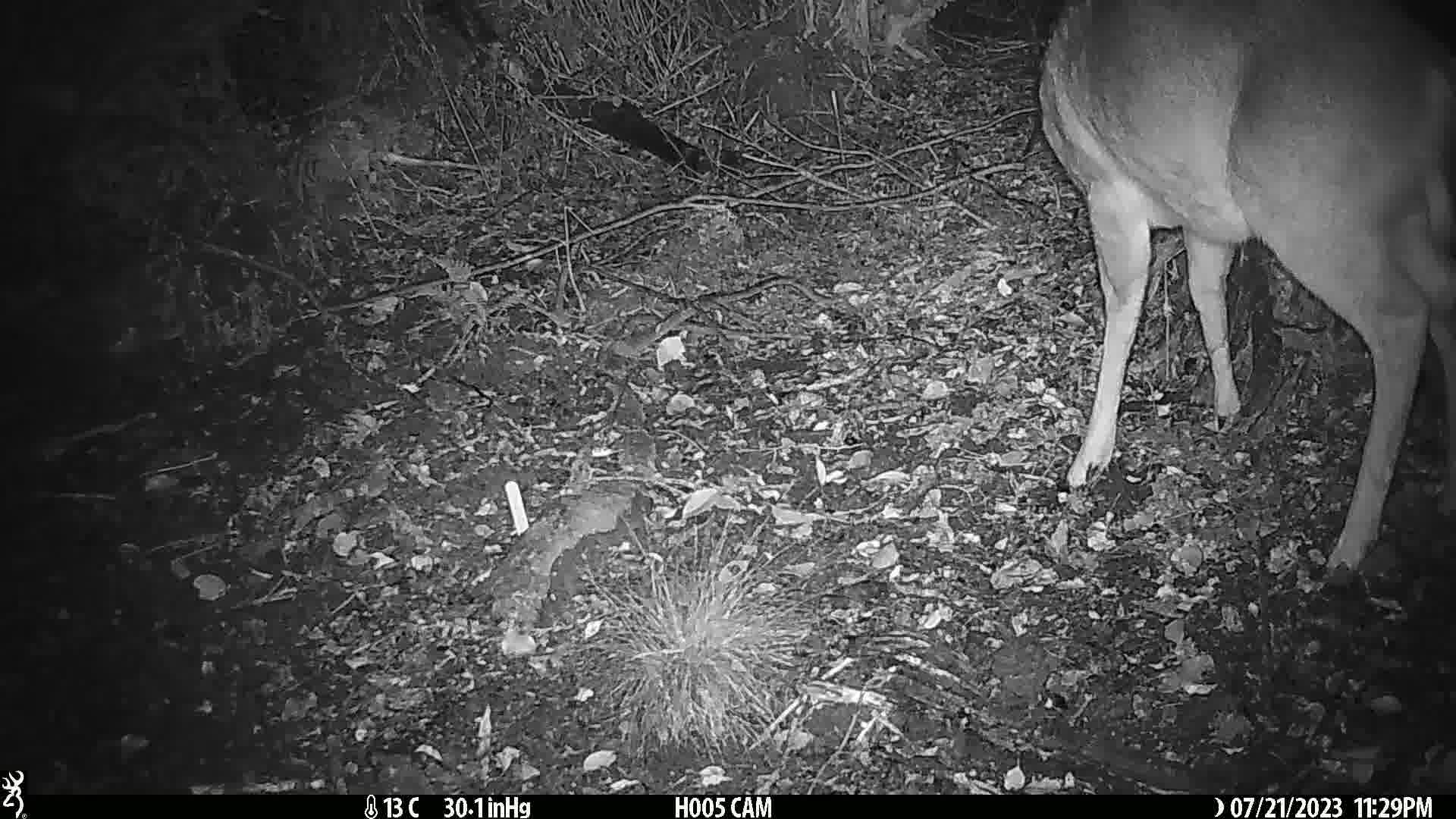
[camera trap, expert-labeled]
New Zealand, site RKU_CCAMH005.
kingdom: Animalia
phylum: Chordata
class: Mammalia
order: Artiodactyla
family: Cervidae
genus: Odocoileus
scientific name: Odocoileus virginianus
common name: white-tailed deer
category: white tailed deer